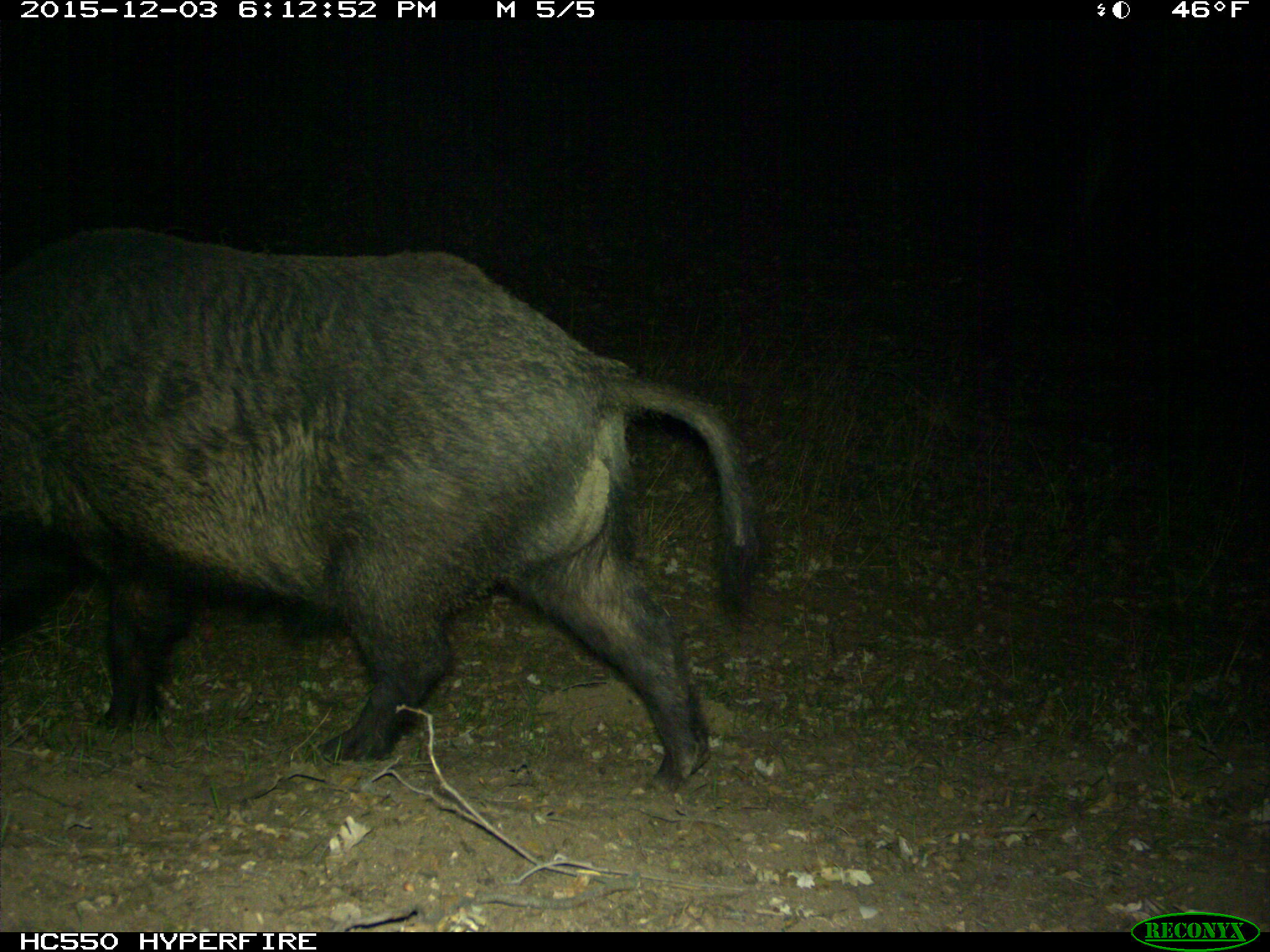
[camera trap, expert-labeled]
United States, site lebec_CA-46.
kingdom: Animalia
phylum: Chordata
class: Mammalia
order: Artiodactyla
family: Suidae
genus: Sus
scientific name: Sus scrofa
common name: wild boar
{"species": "Sus scrofa (wild boar)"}